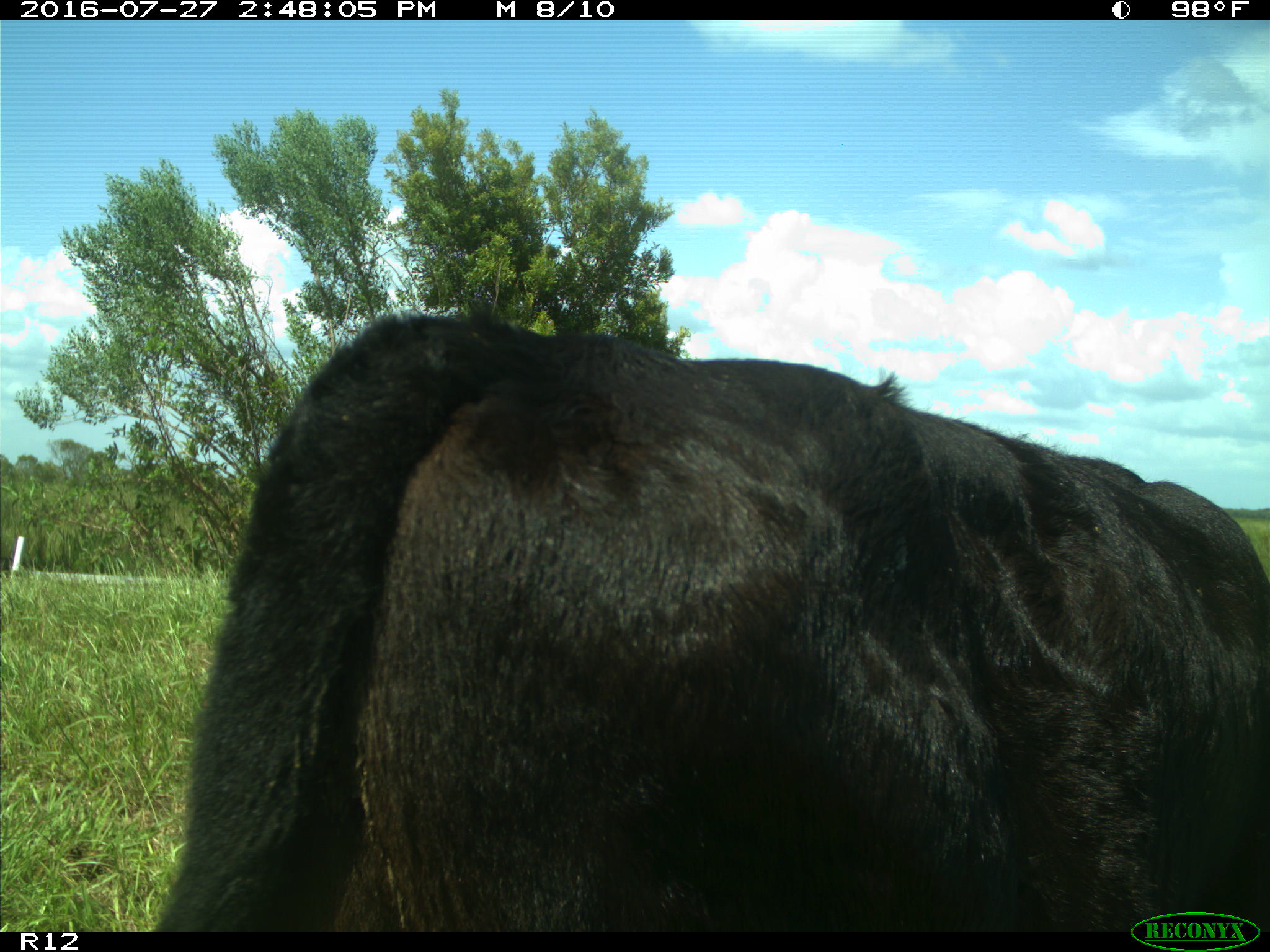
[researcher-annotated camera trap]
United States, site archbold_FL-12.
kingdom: Animalia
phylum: Chordata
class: Mammalia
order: Artiodactyla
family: Bovidae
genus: Bos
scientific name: Bos taurus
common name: domestic cow